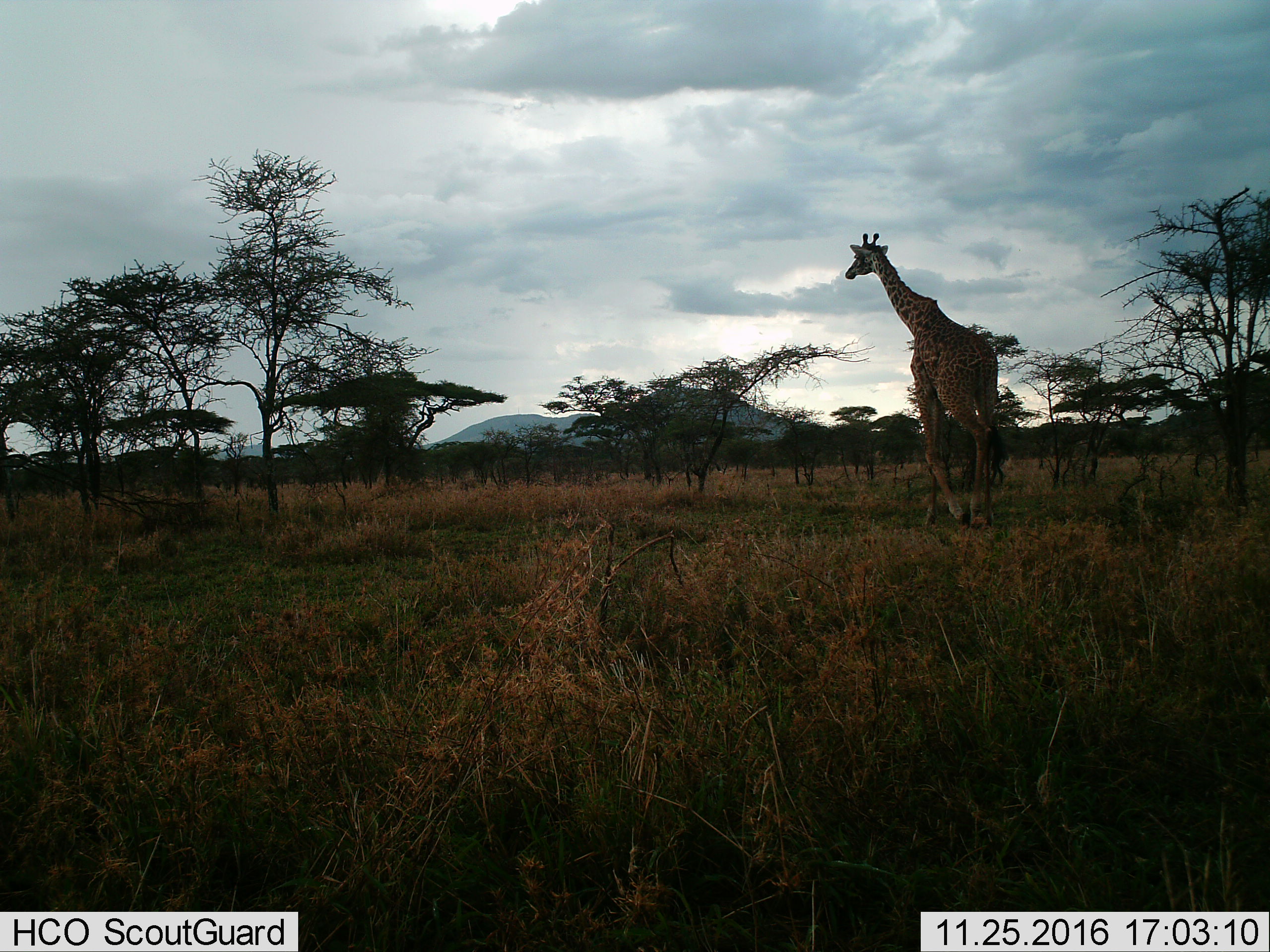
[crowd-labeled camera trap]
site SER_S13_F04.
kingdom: Animalia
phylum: Chordata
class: Mammalia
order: Artiodactyla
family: Giraffidae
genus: Giraffa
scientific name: Giraffa camelopardalis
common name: giraffe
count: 1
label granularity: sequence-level